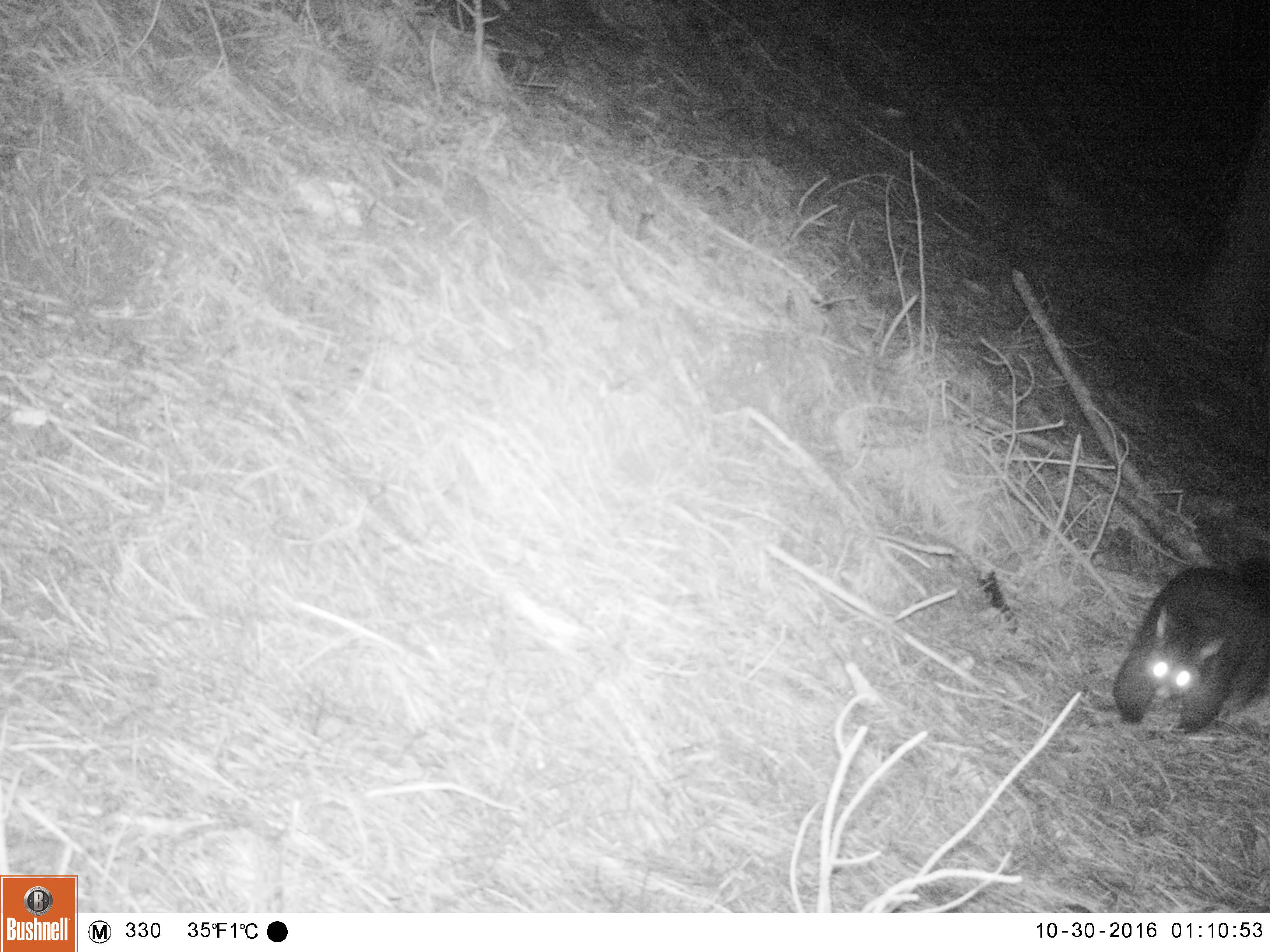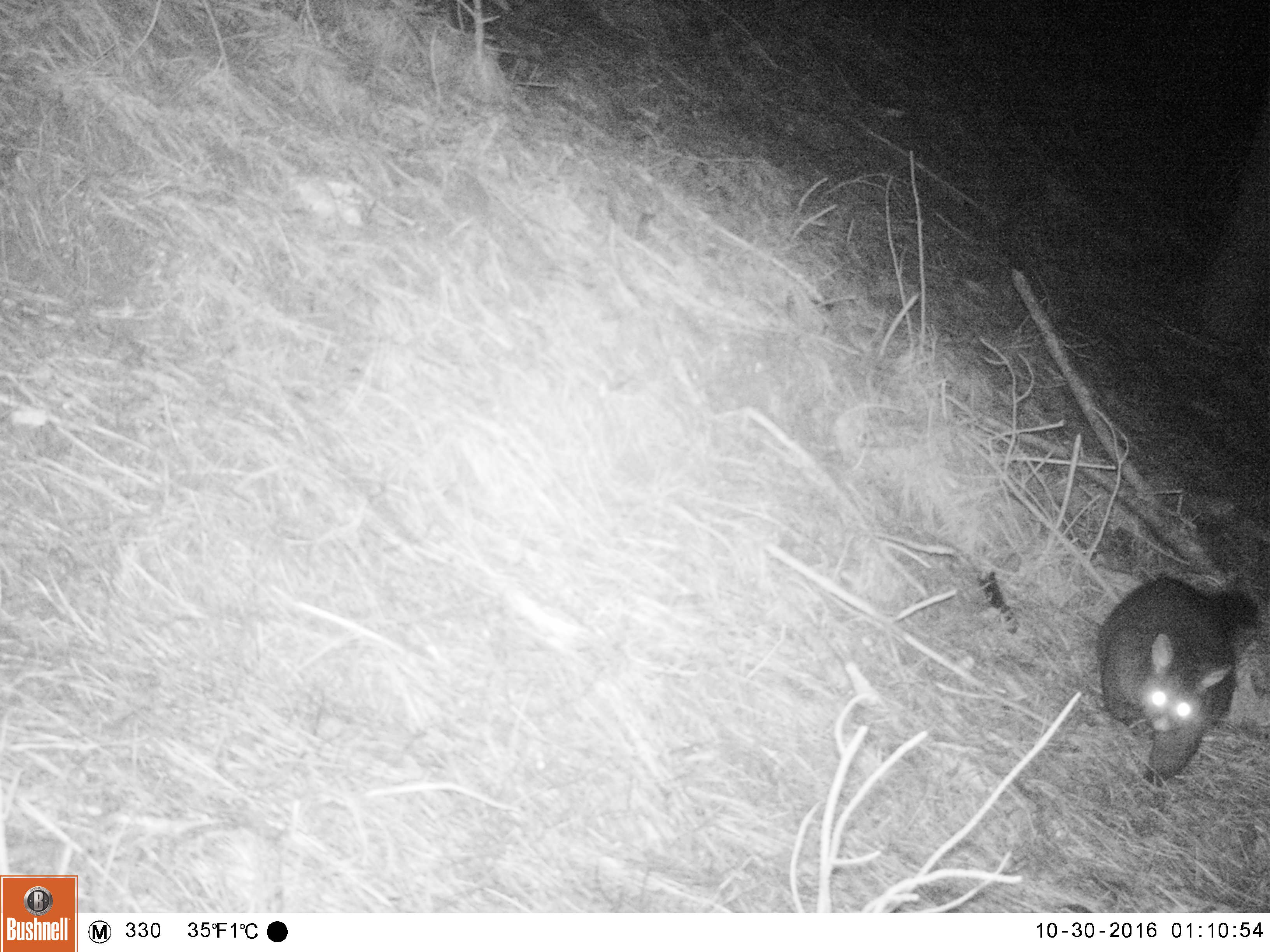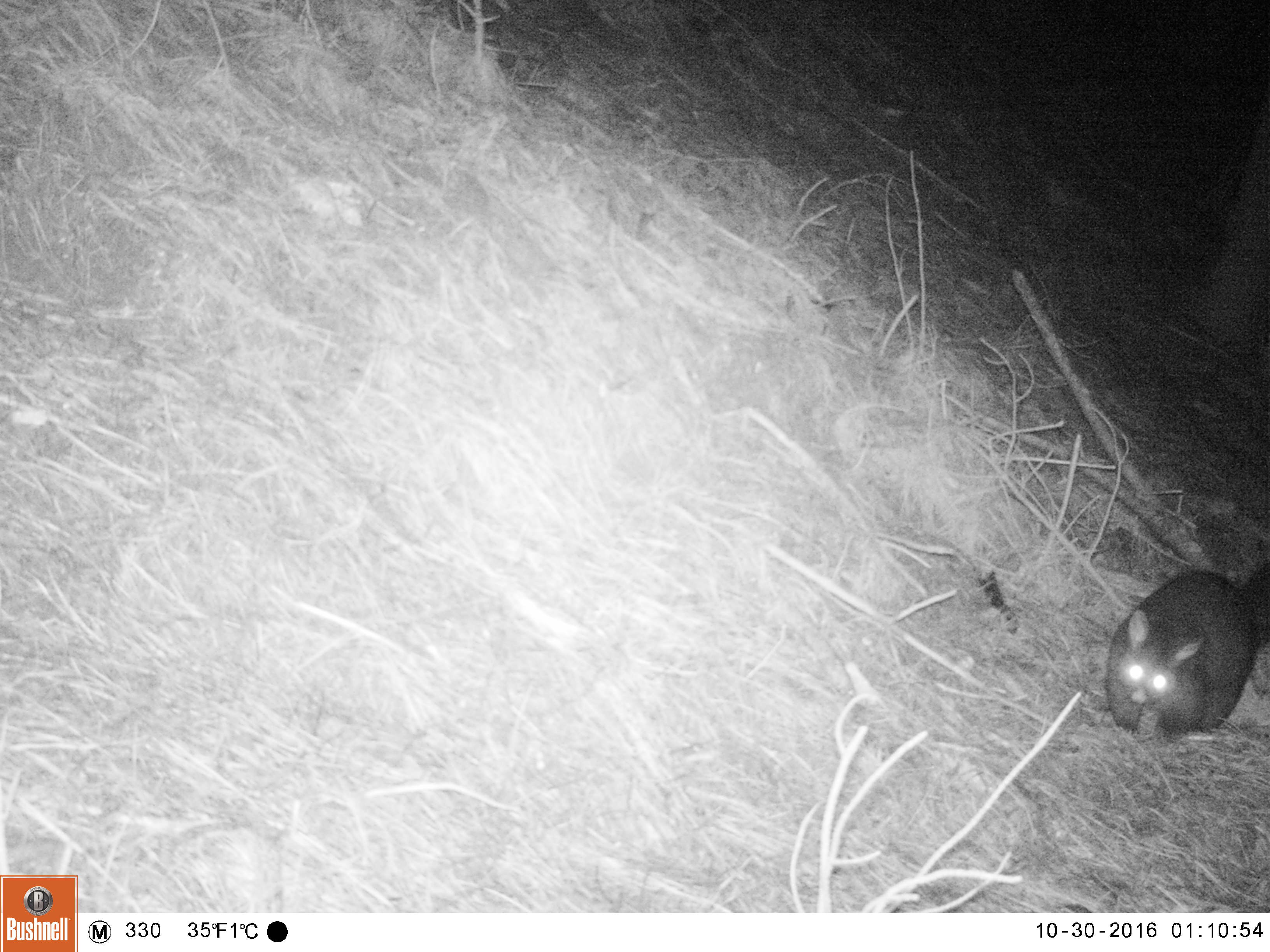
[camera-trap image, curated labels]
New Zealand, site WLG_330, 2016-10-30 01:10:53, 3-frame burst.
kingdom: Animalia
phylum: Chordata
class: Mammalia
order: Diprotodontia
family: Phalangeridae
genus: Trichosurus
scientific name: Trichosurus vulpecula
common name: common brushtail possum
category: possum